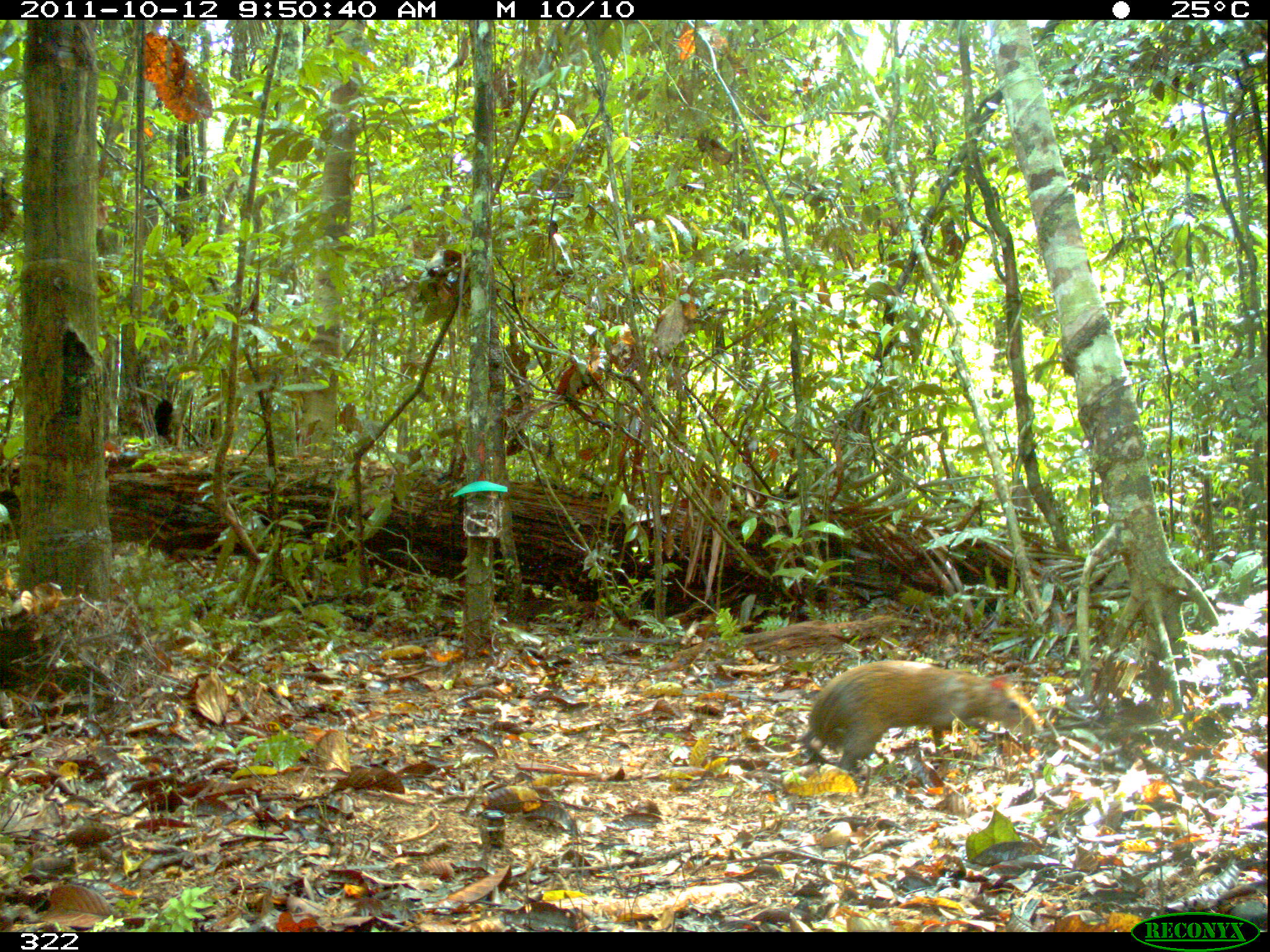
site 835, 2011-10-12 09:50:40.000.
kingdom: Animalia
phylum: Chordata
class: Mammalia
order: Rodentia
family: Dasyproctidae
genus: Dasyprocta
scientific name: Dasyprocta punctata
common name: central american agouti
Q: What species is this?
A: Dasyprocta punctata (central american agouti).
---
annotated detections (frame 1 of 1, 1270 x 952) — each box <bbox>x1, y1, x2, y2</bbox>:
dasyprocta punctata: <bbox>797, 660, 1042, 777</bbox>